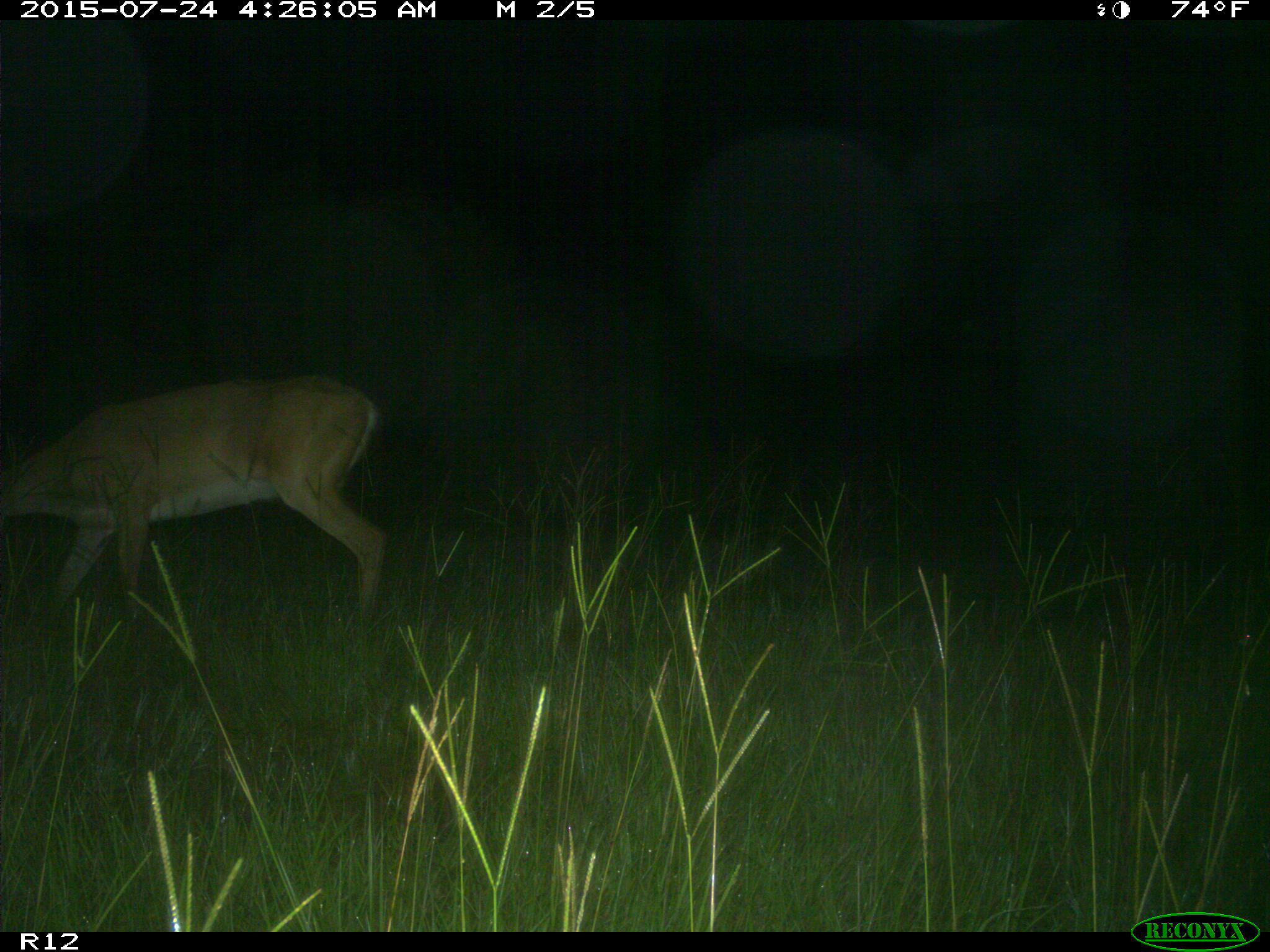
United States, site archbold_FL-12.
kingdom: Animalia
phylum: Chordata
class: Mammalia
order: Artiodactyla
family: Cervidae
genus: Odocoileus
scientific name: Odocoileus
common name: deer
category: unidentified deer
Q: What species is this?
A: Unidentified deer (deer) (Odocoileus).